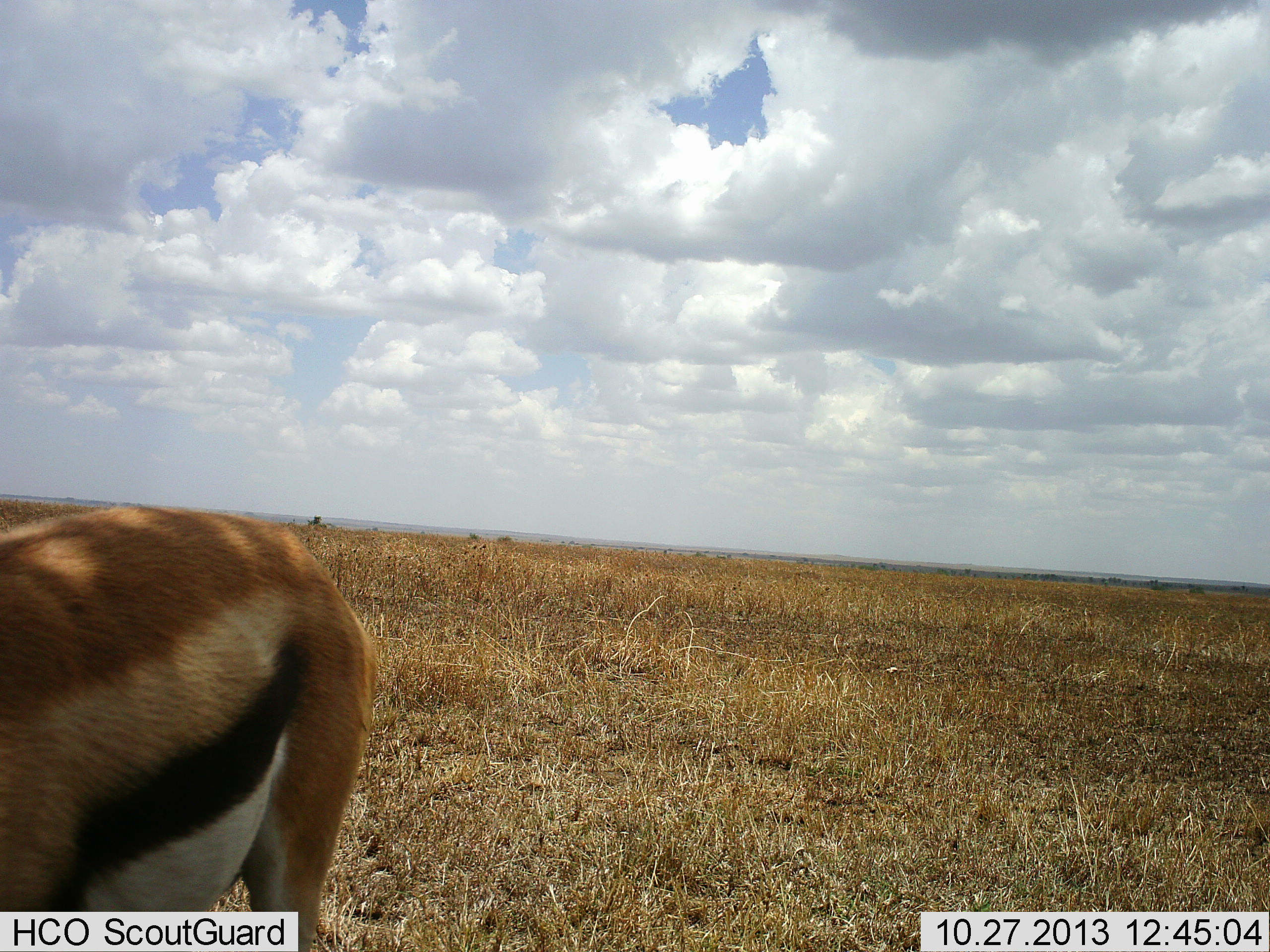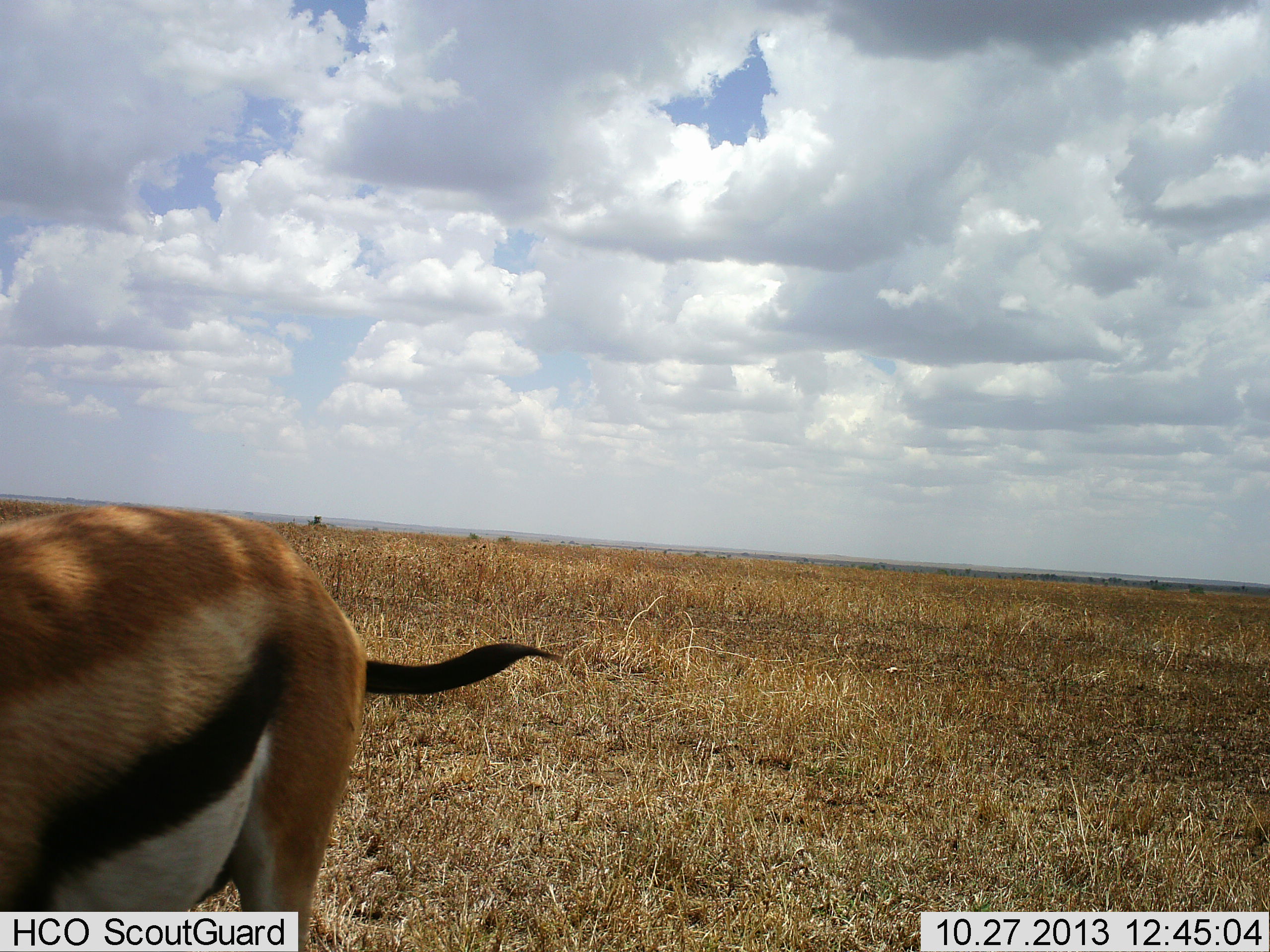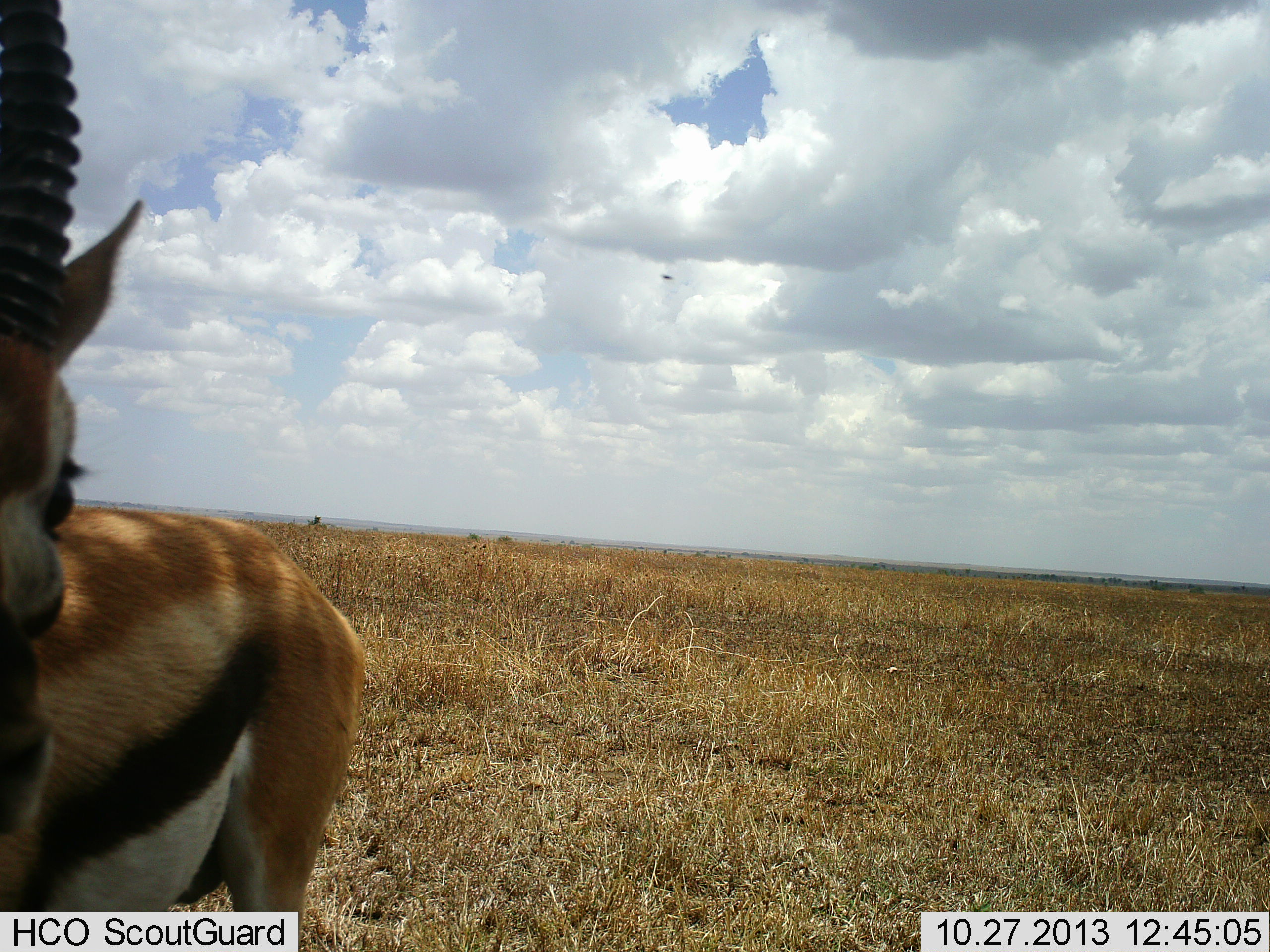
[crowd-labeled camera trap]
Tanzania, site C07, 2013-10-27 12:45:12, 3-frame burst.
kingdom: Animalia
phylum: Chordata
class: Mammalia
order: Artiodactyla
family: Bovidae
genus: Eudorcas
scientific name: Eudorcas thomsonii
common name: thomson's gazelle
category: gazellethomsons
Gazellethomsons (thomson's gazelle) (Eudorcas thomsonii), count 1. Behavior (volunteer vote fractions): standing 80%, resting 0%, moving 10%, interacting 10%. Young present (vote fraction): 0%. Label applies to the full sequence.